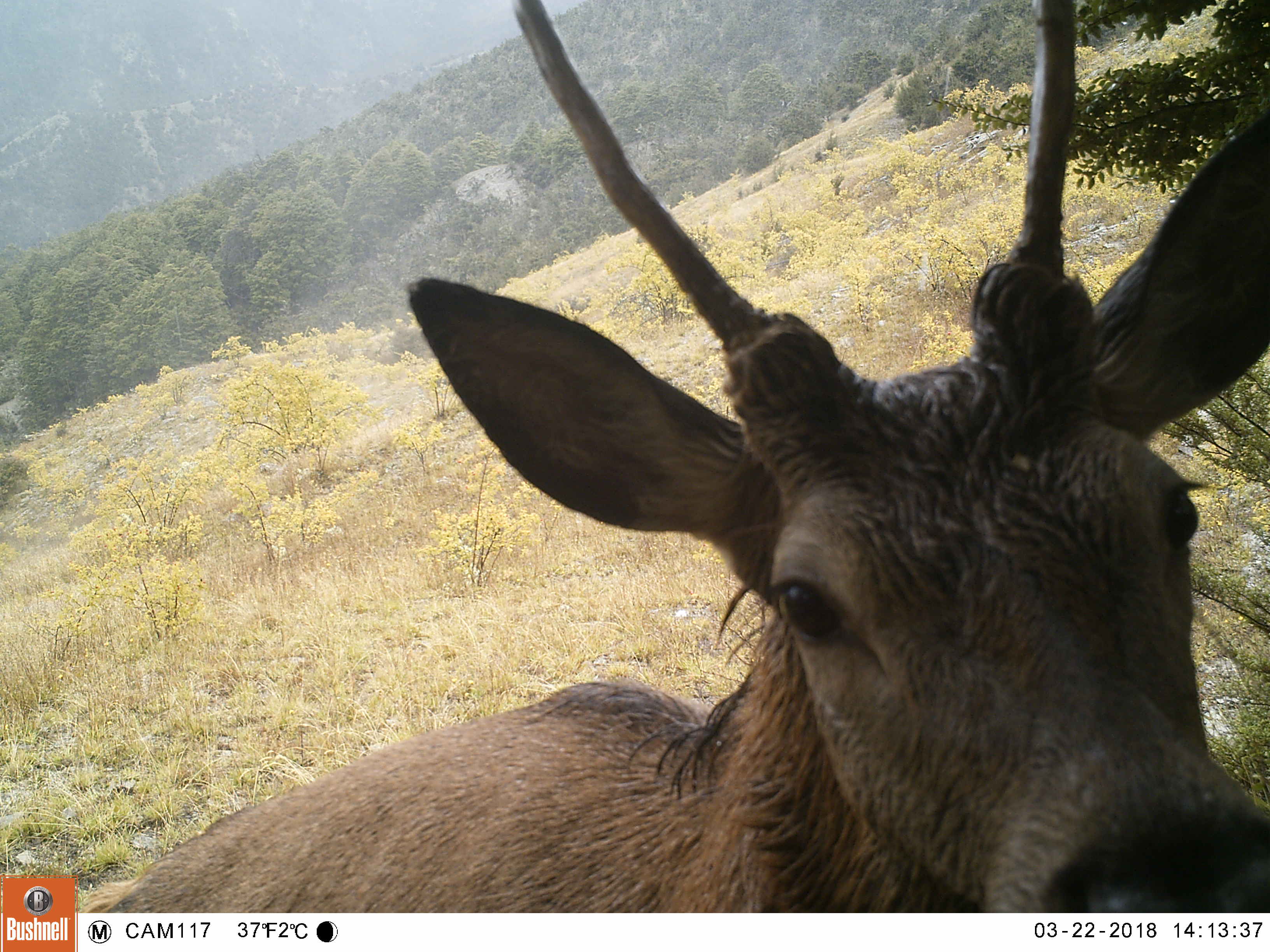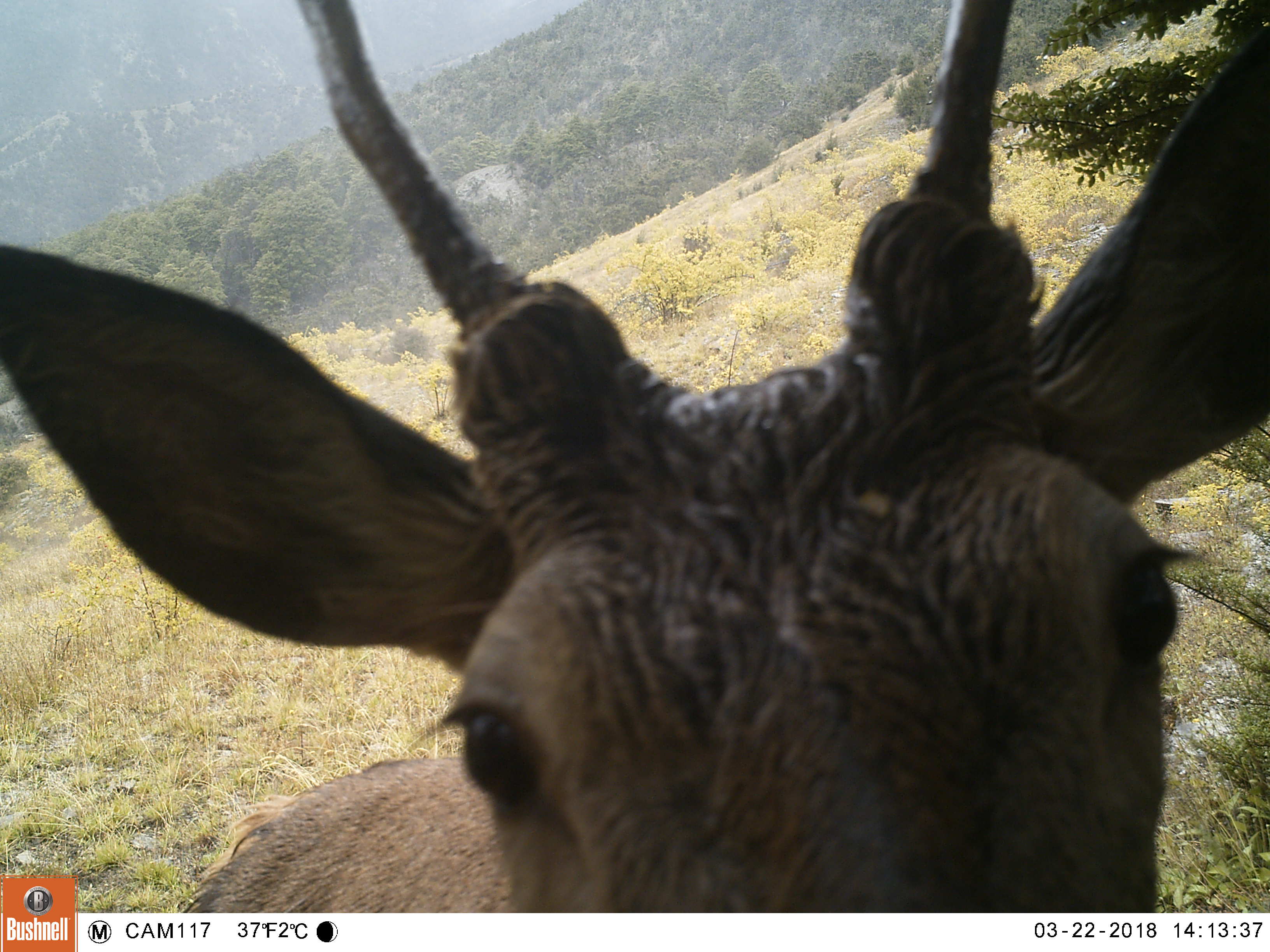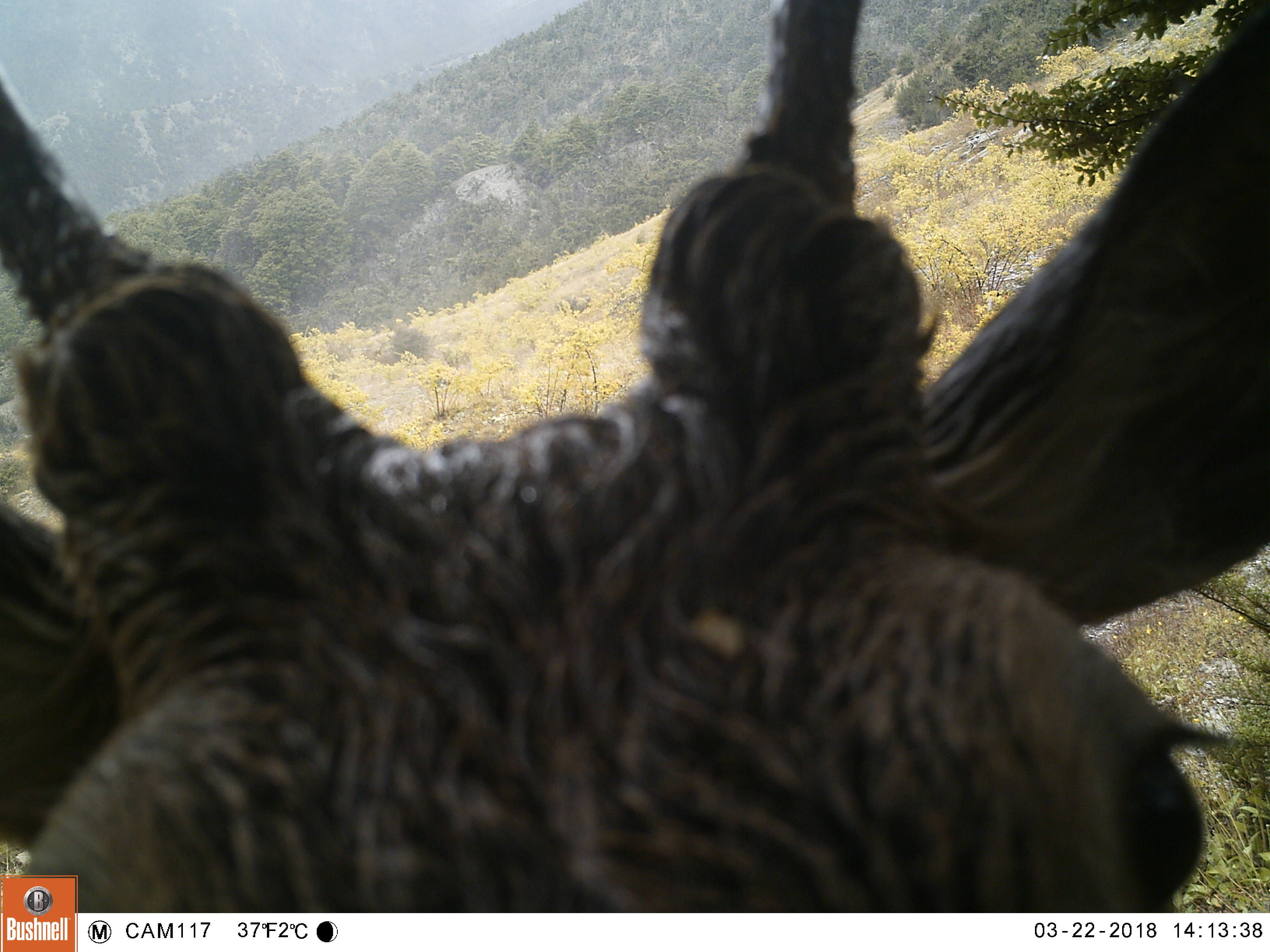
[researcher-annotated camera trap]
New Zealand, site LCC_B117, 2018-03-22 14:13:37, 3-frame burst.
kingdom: Animalia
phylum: Chordata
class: Mammalia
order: Artiodactyla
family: Cervidae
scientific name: Cervidae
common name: deer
Deer (Cervidae).